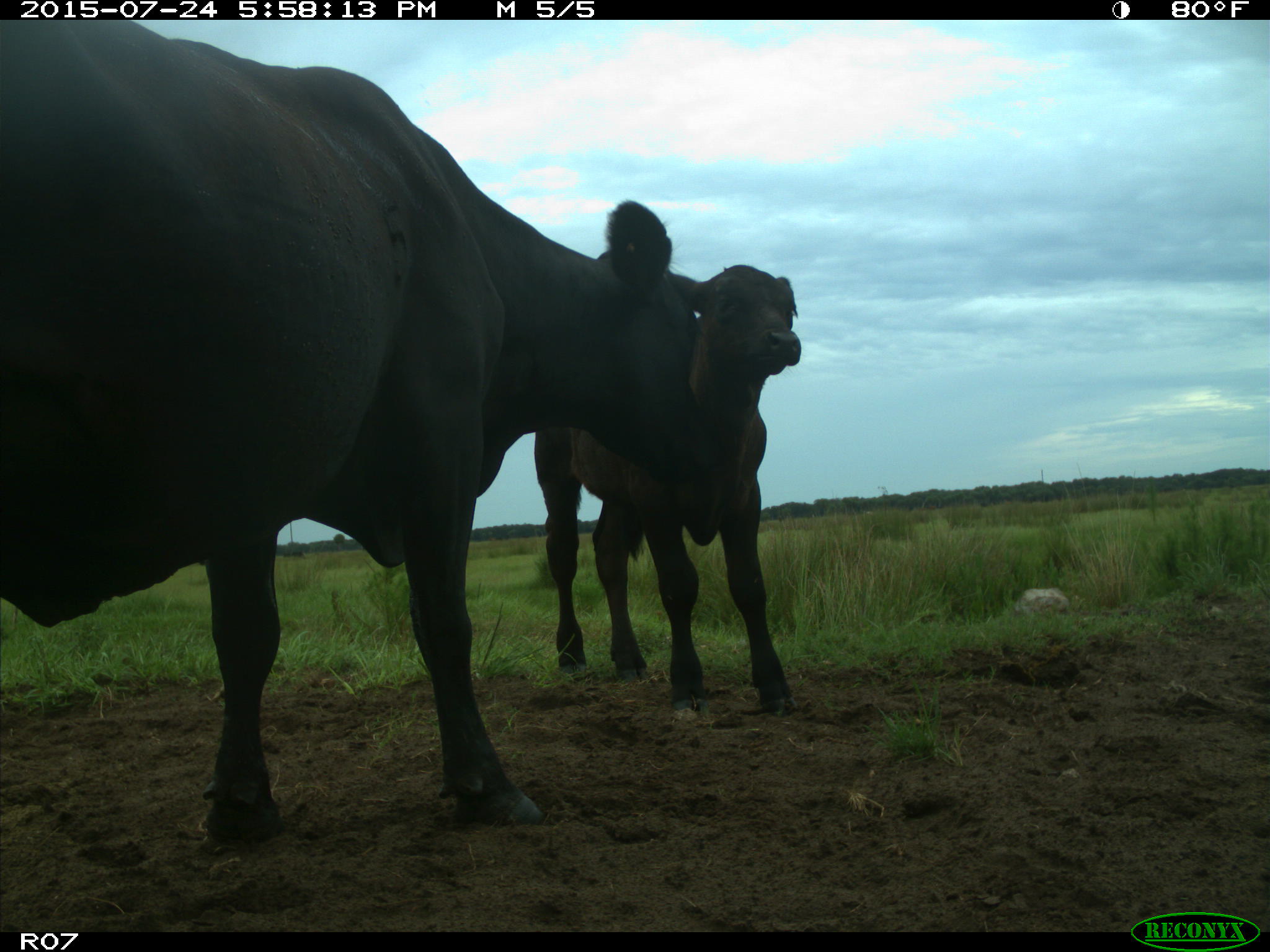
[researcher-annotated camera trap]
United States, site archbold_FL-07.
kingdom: Animalia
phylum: Chordata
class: Mammalia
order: Artiodactyla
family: Bovidae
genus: Bos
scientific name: Bos taurus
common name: domestic cow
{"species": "Bos taurus (domestic cow)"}